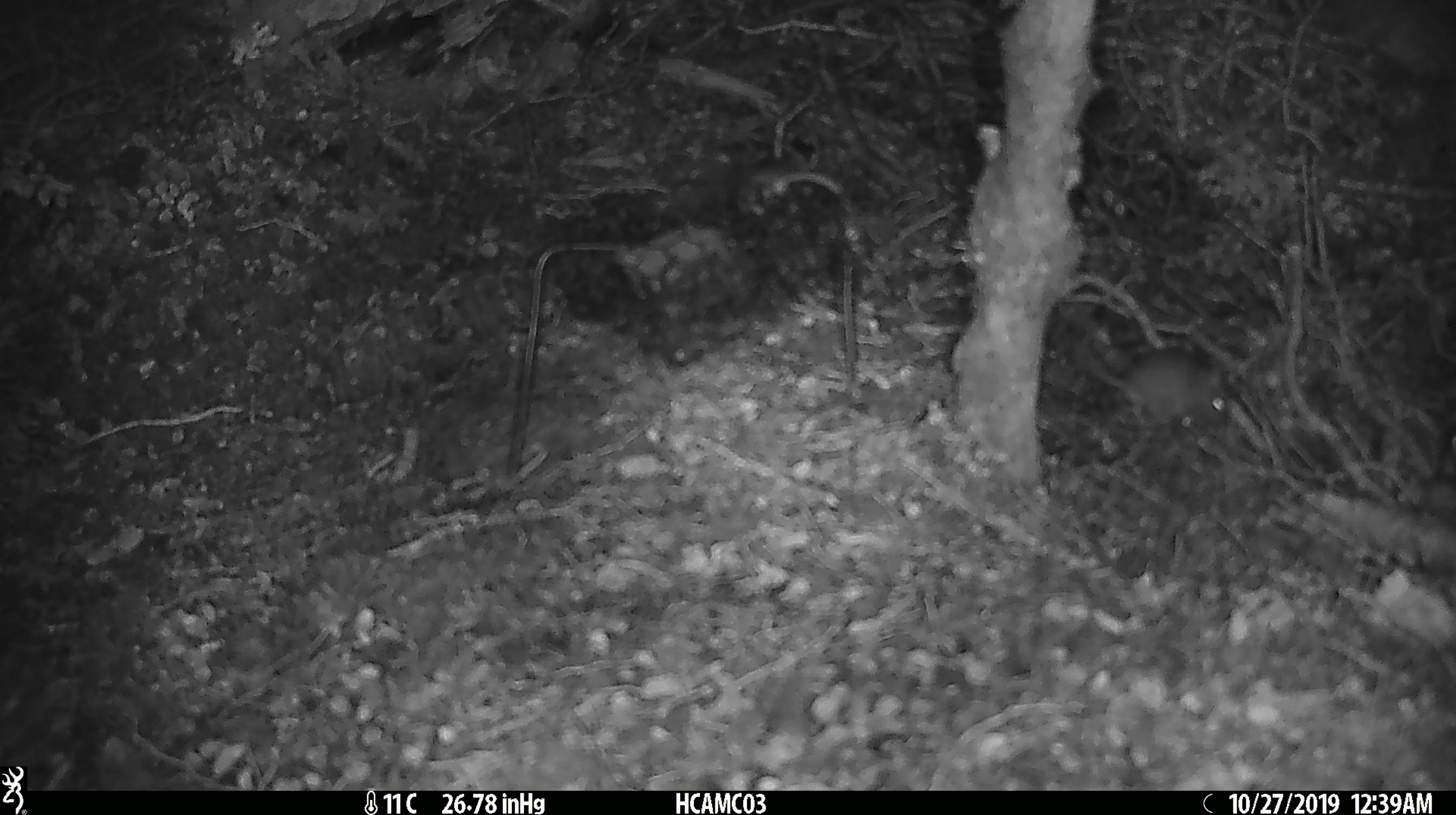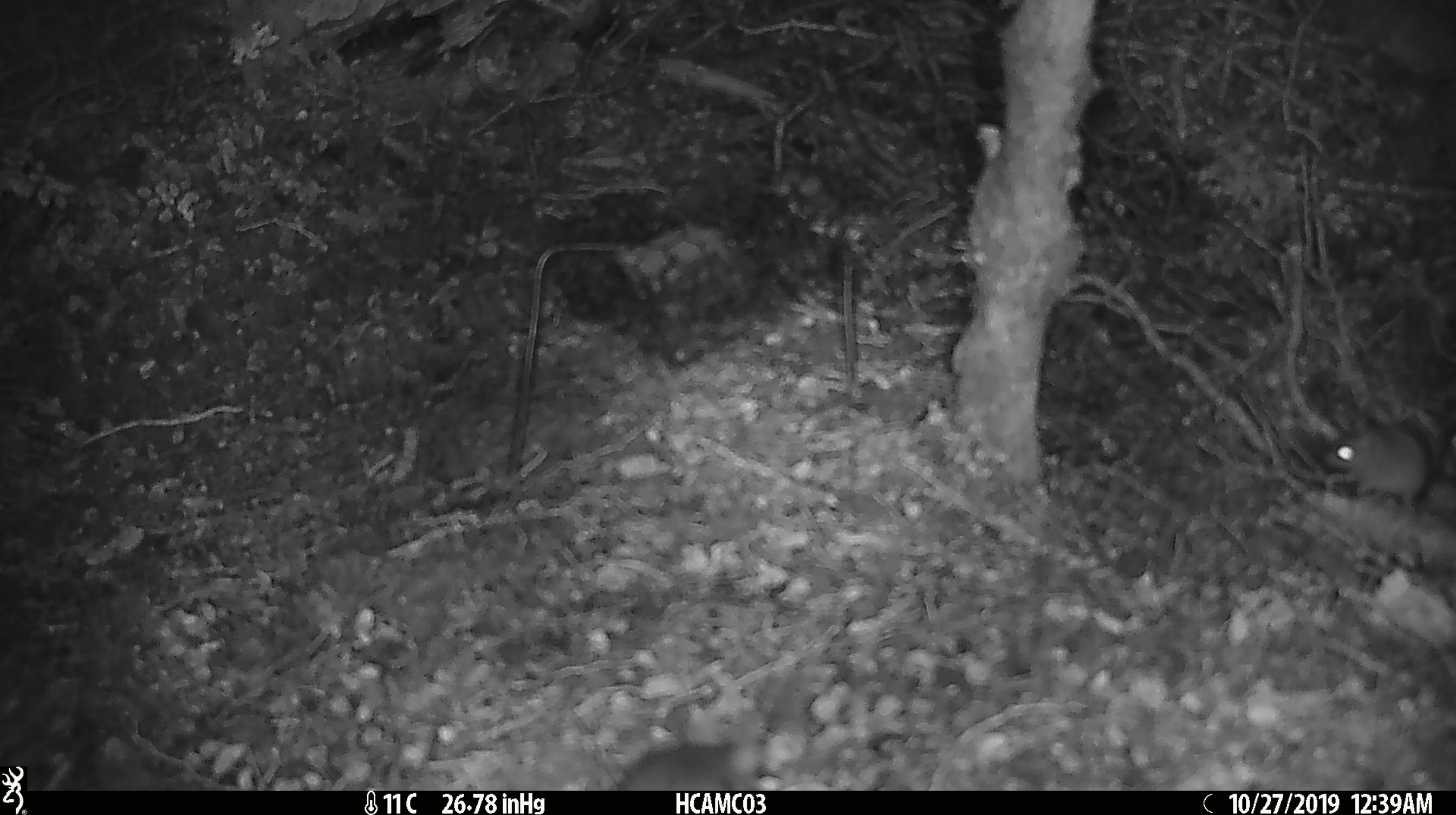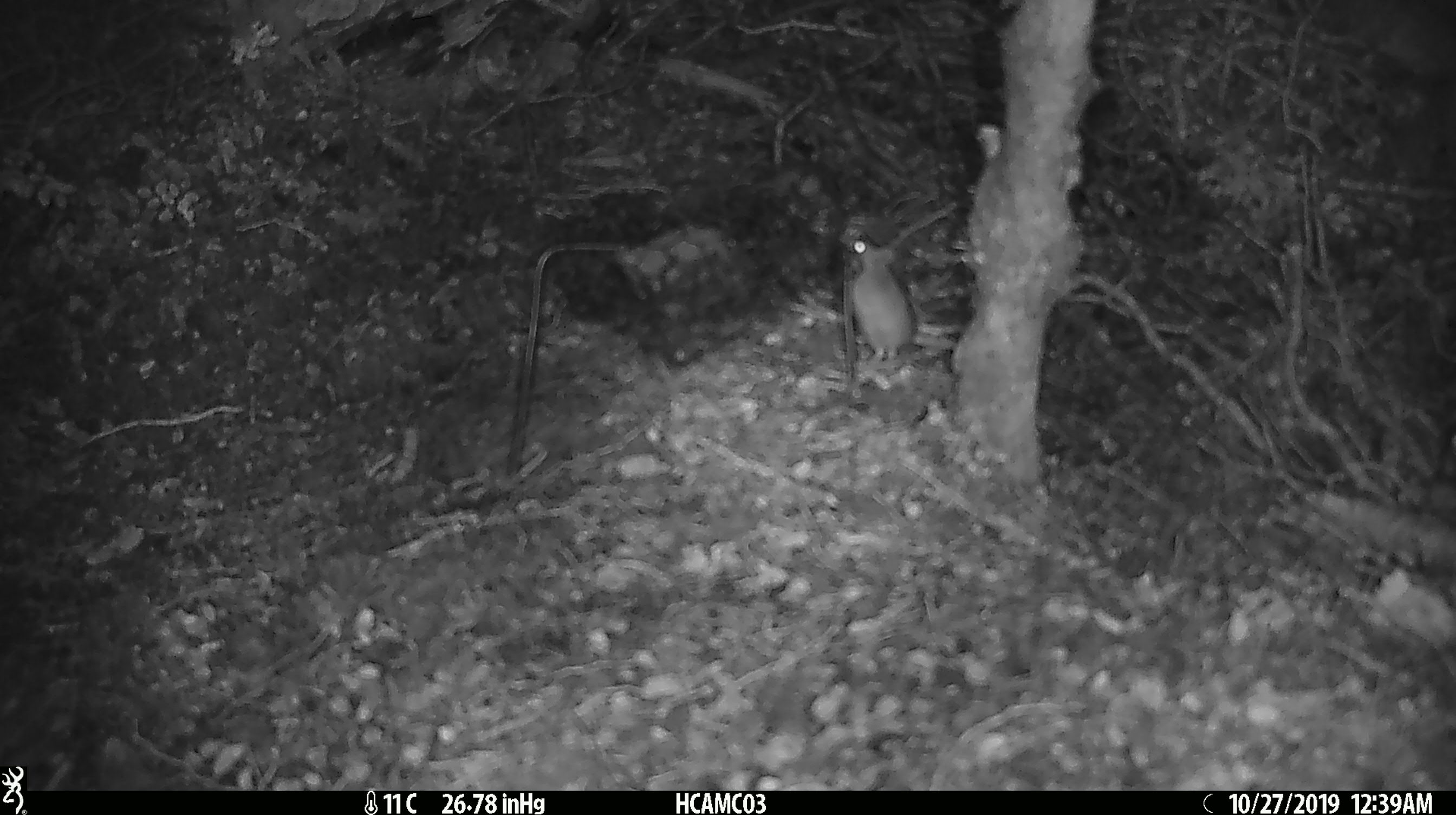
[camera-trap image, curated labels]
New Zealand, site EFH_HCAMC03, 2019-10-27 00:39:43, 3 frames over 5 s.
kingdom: Animalia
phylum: Chordata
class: Mammalia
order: Rodentia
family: Muridae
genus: Mus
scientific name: Mus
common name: mouse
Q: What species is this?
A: Mouse (Mus).